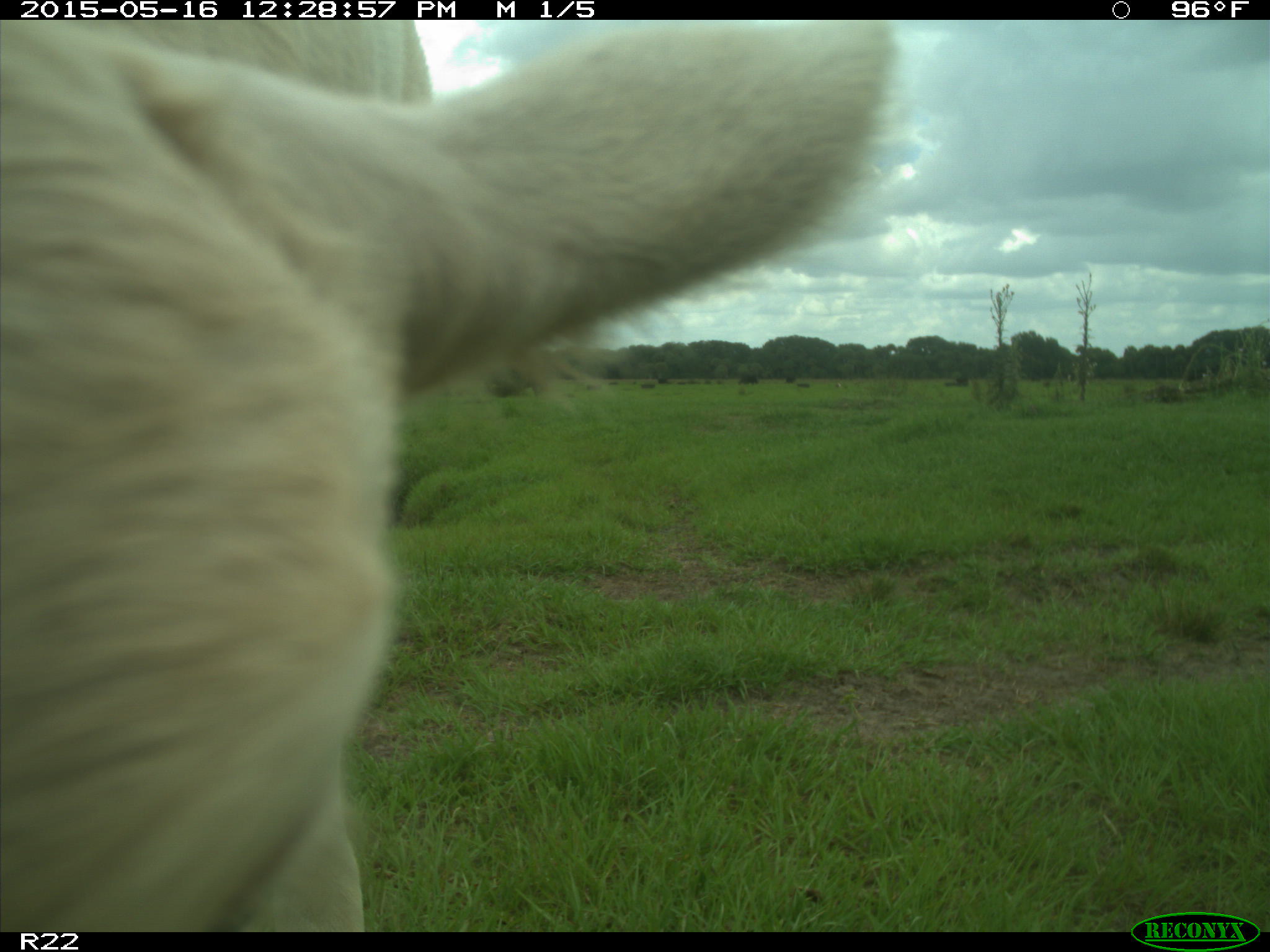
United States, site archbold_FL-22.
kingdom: Animalia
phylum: Chordata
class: Mammalia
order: Artiodactyla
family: Bovidae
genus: Bos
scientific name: Bos taurus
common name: domestic cow